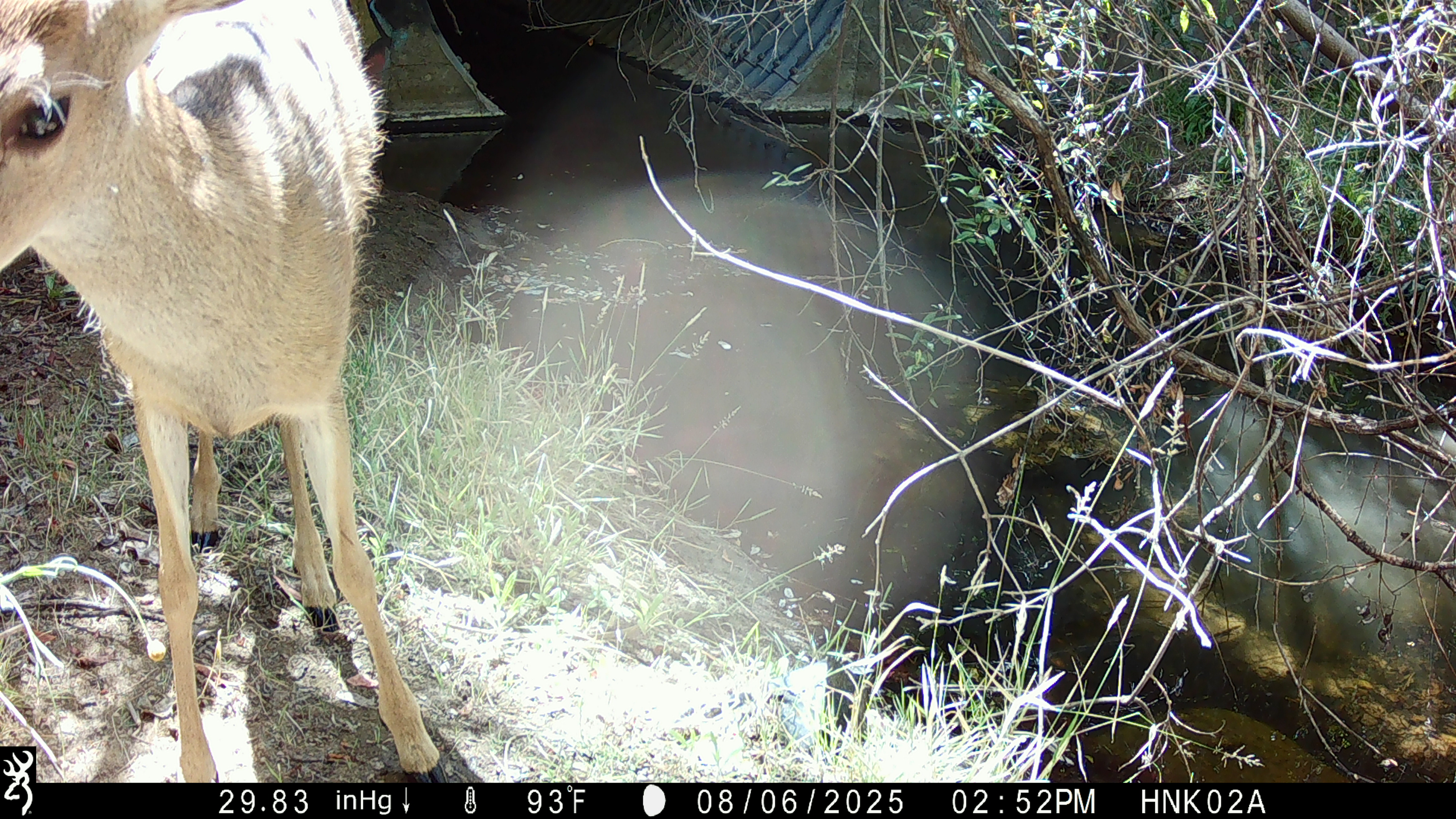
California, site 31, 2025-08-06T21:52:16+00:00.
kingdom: Animalia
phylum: Chordata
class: Mammalia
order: Artiodactyla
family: Cervidae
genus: Odocoileus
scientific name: Odocoileus hemionus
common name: mule deer